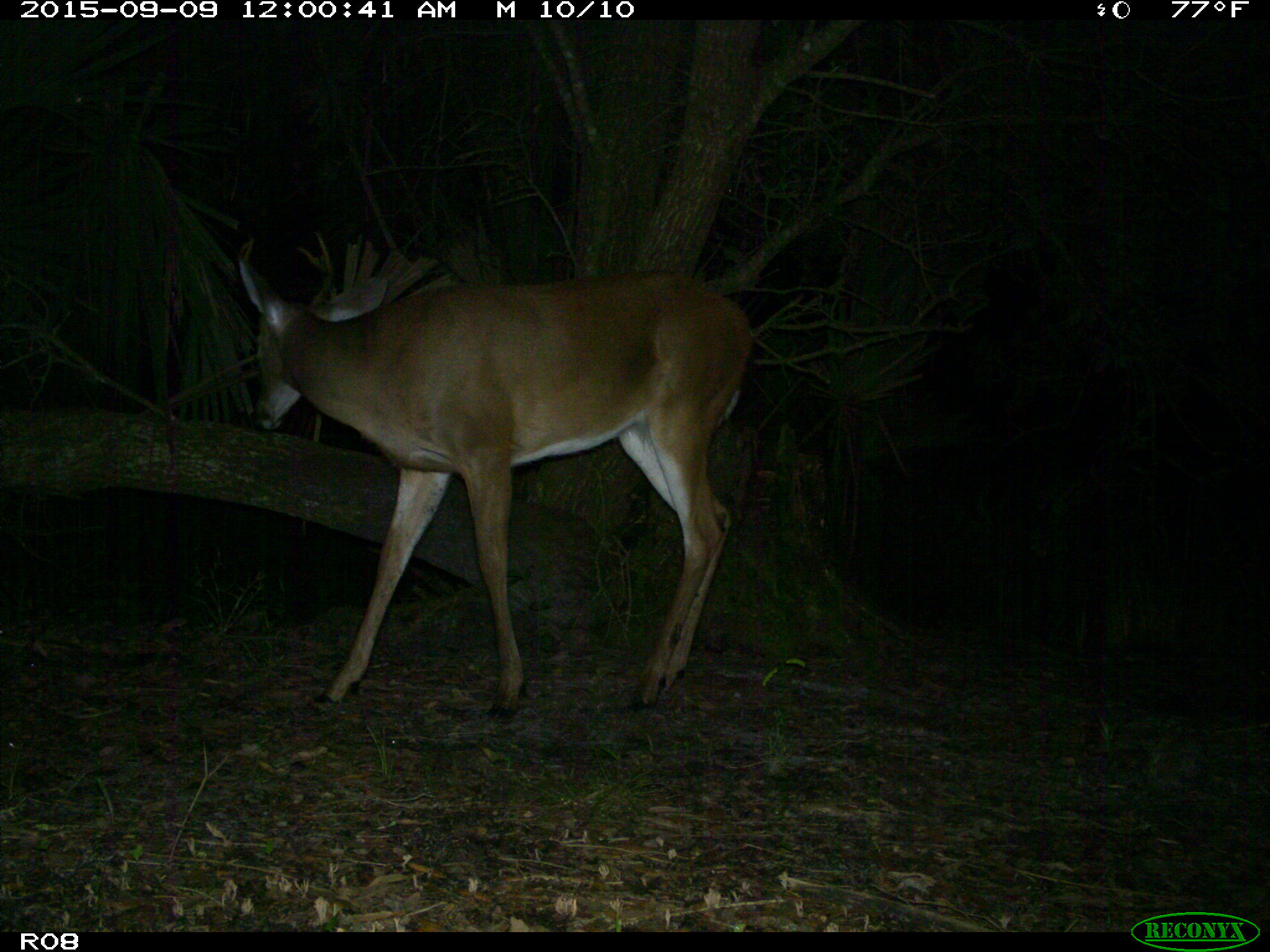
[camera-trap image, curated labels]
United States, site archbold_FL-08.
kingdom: Animalia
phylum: Chordata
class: Mammalia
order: Artiodactyla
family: Cervidae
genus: Odocoileus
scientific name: Odocoileus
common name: deer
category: unidentified deer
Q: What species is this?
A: Unidentified deer (deer) (Odocoileus).